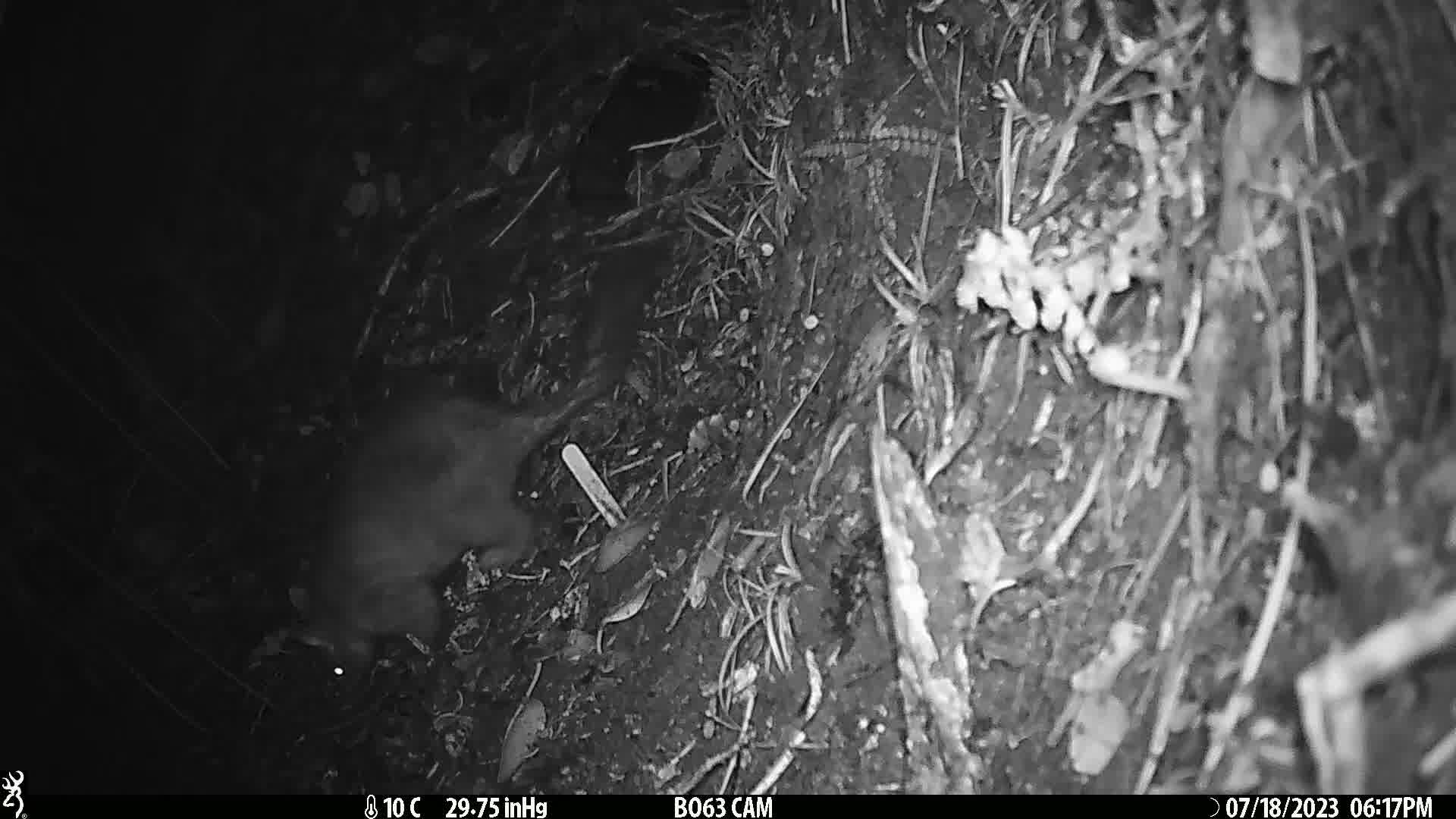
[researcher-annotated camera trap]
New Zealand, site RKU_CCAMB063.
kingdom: Animalia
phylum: Chordata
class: Mammalia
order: Diprotodontia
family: Phalangeridae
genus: Trichosurus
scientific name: Trichosurus vulpecula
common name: common brushtail possum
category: possum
Possum (common brushtail possum) (Trichosurus vulpecula).